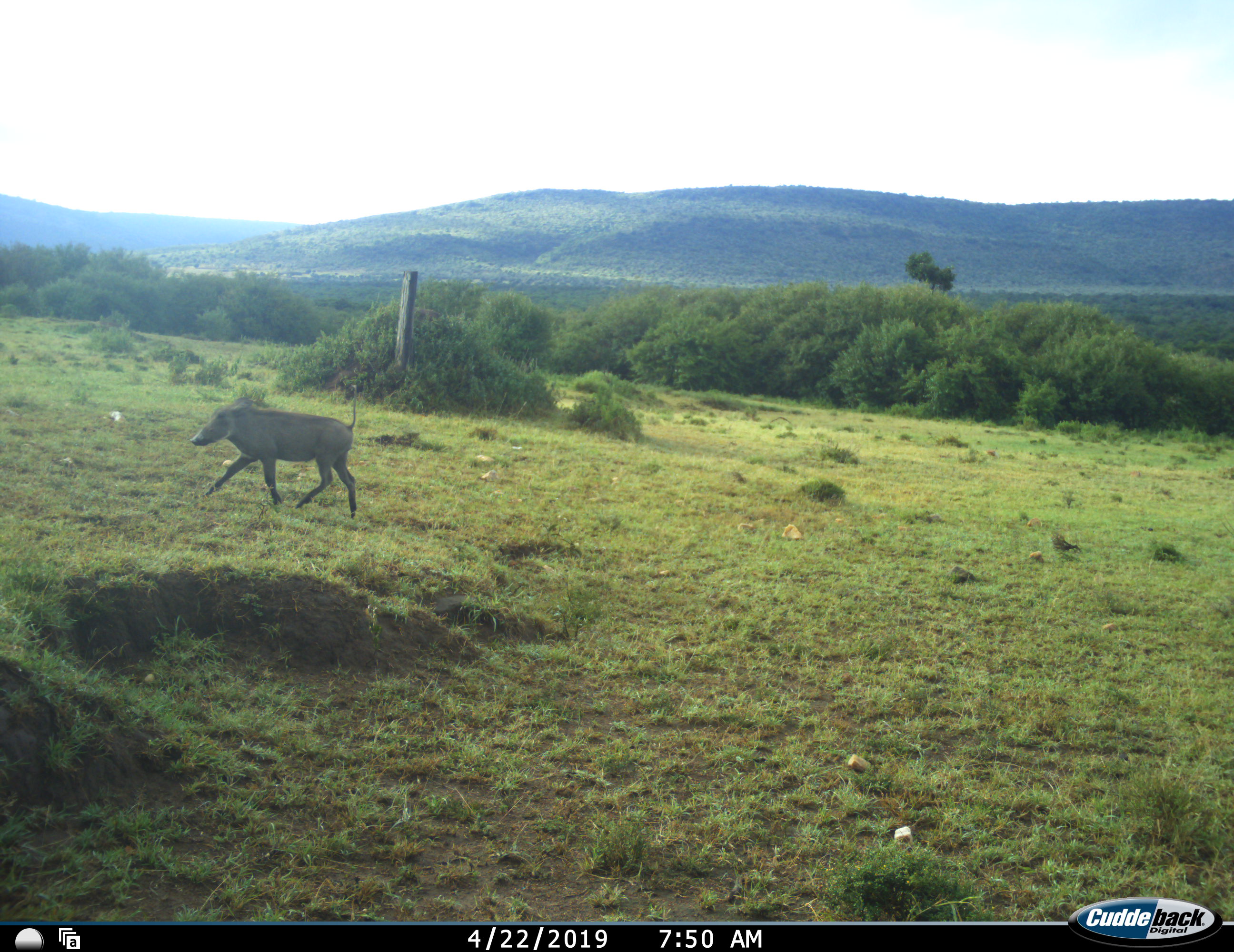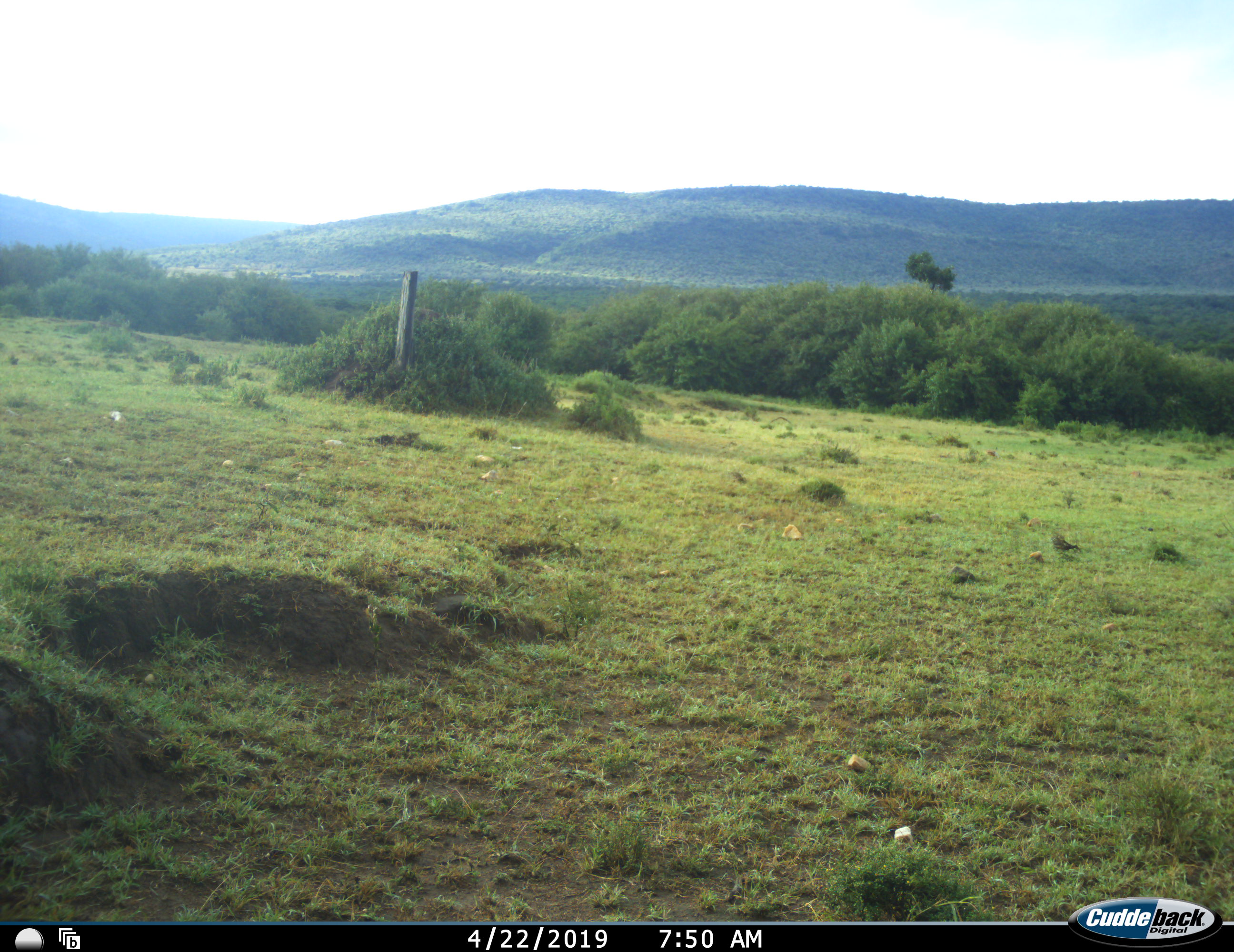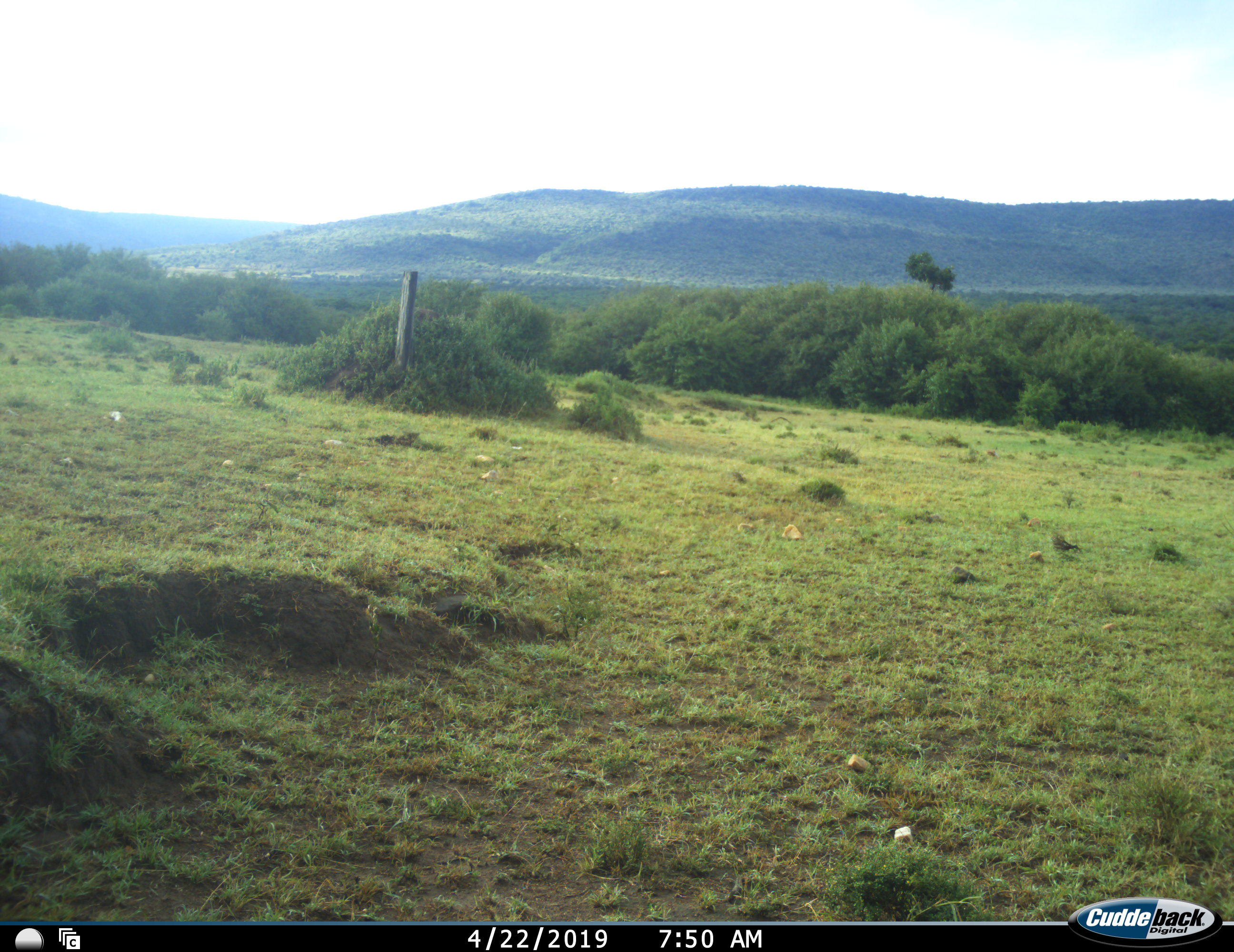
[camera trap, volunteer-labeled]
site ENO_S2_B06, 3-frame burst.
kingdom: Animalia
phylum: Chordata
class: Mammalia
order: Artiodactyla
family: Suidae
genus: Phacochoerus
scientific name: Phacochoerus africanus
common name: warthog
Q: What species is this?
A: Warthog (Phacochoerus africanus).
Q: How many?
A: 1.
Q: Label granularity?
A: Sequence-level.